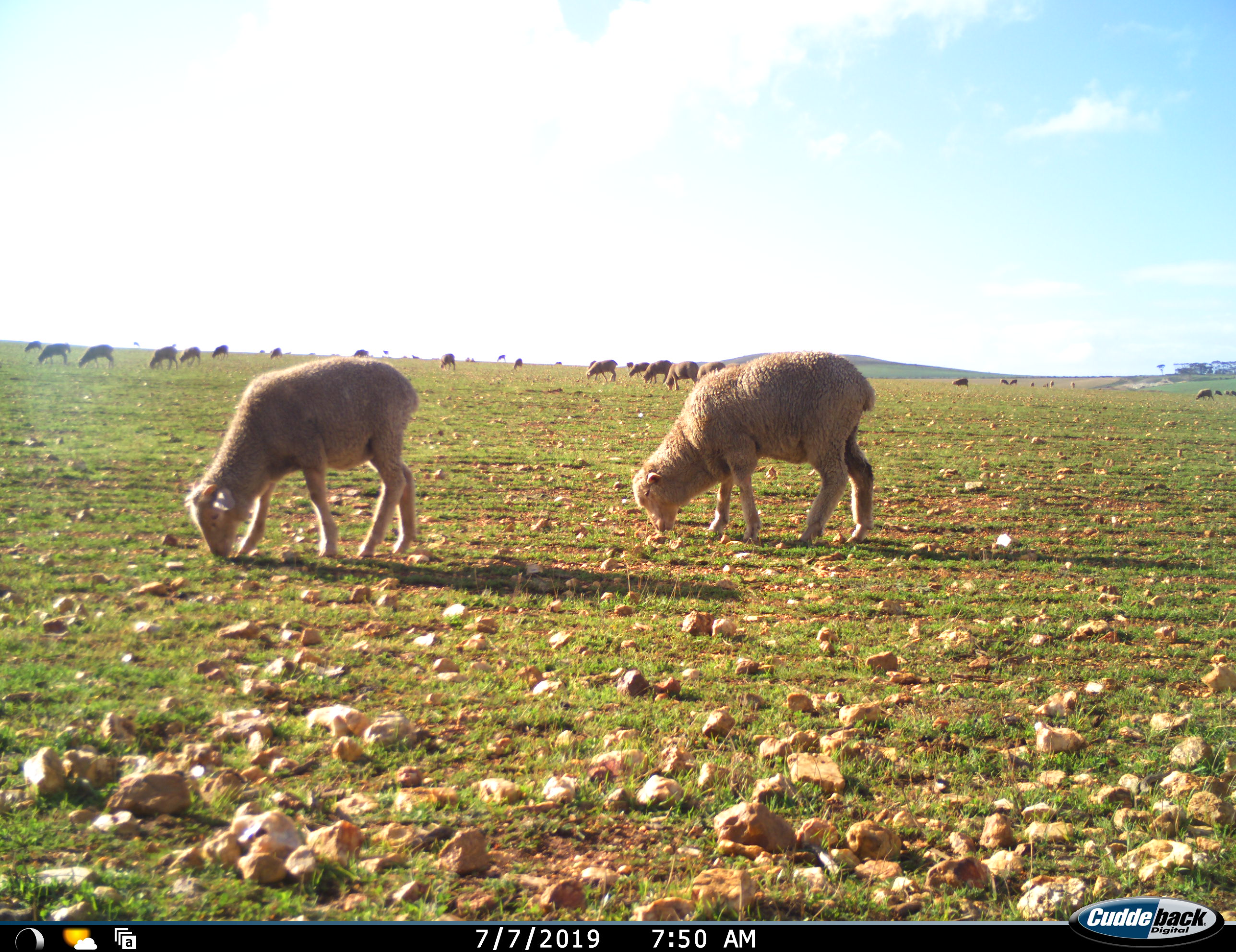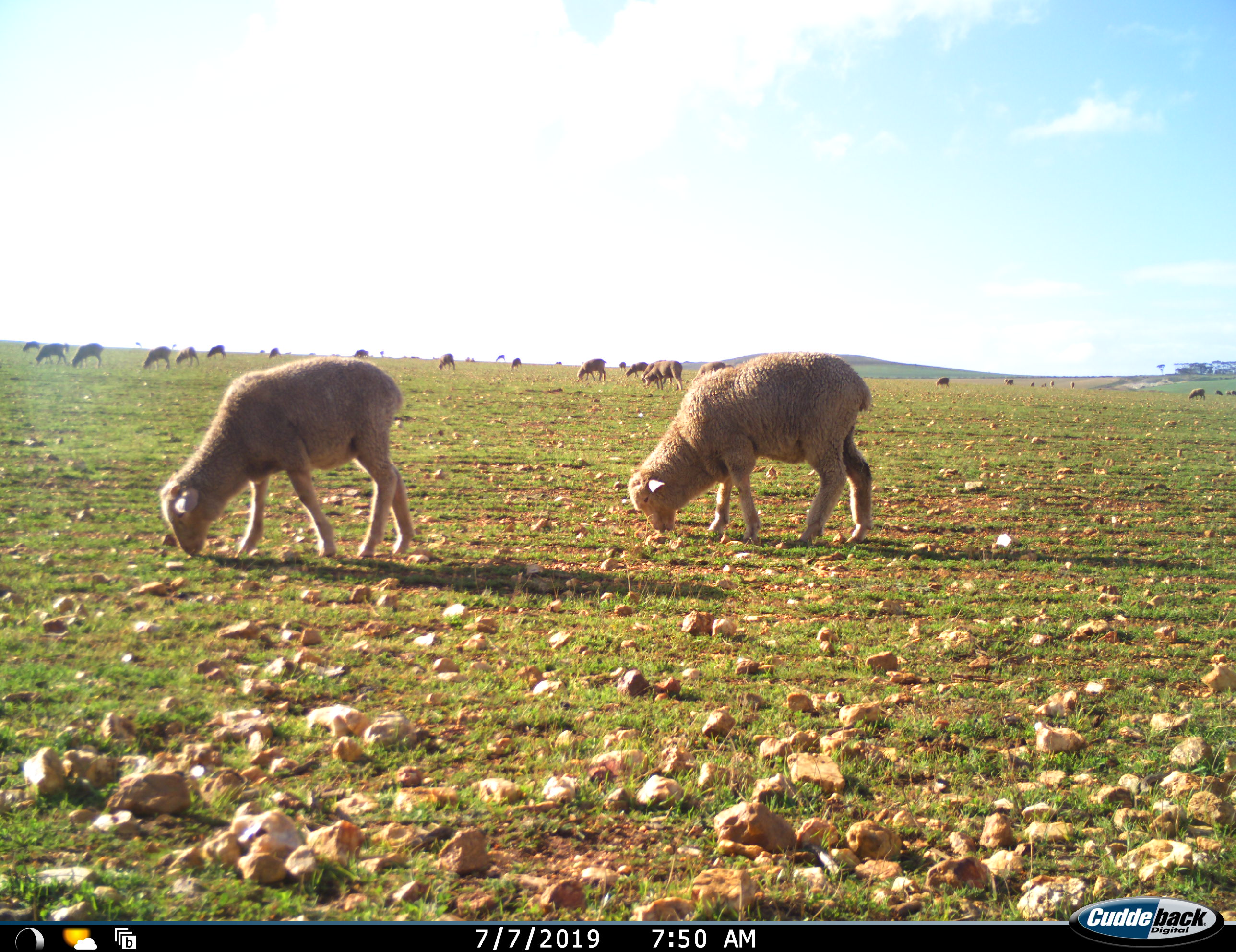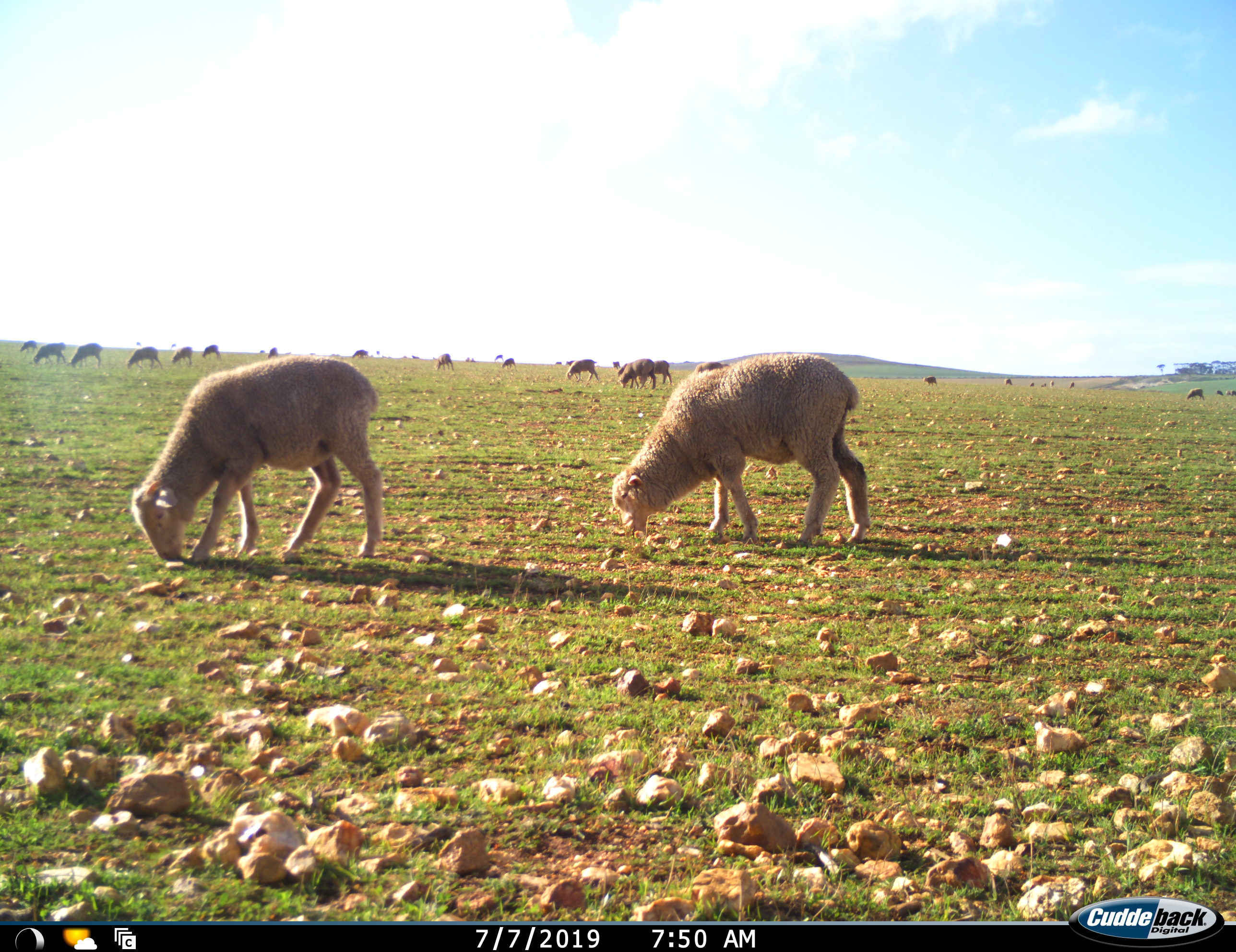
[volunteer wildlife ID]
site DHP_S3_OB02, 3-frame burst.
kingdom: Animalia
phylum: Chordata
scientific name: Vertebrata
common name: domestic animal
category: domesticanimal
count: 11-50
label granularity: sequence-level